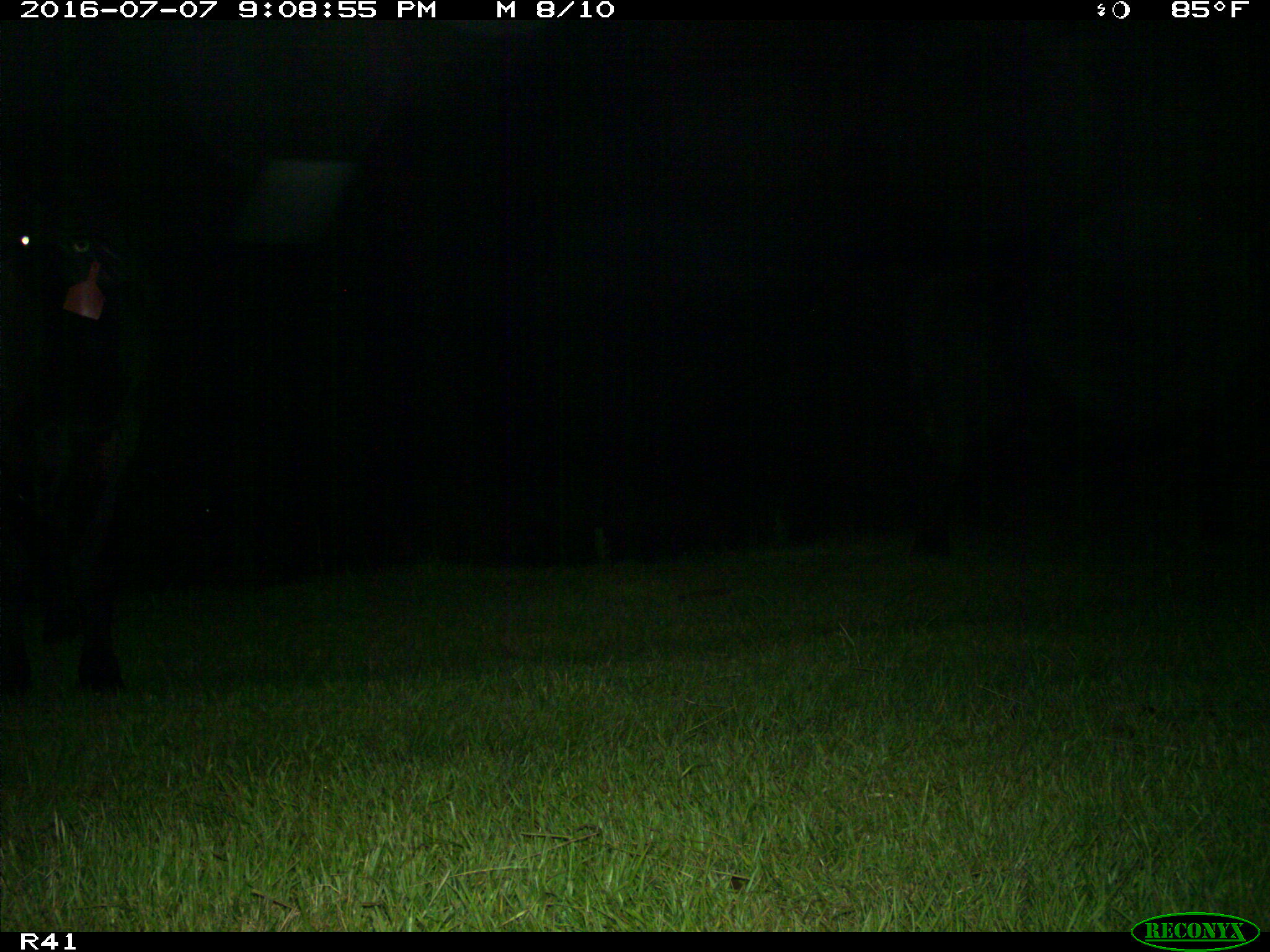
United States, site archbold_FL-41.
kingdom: Animalia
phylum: Chordata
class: Mammalia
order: Artiodactyla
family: Bovidae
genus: Bos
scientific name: Bos taurus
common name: domestic cow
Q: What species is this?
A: Bos taurus (domestic cow).